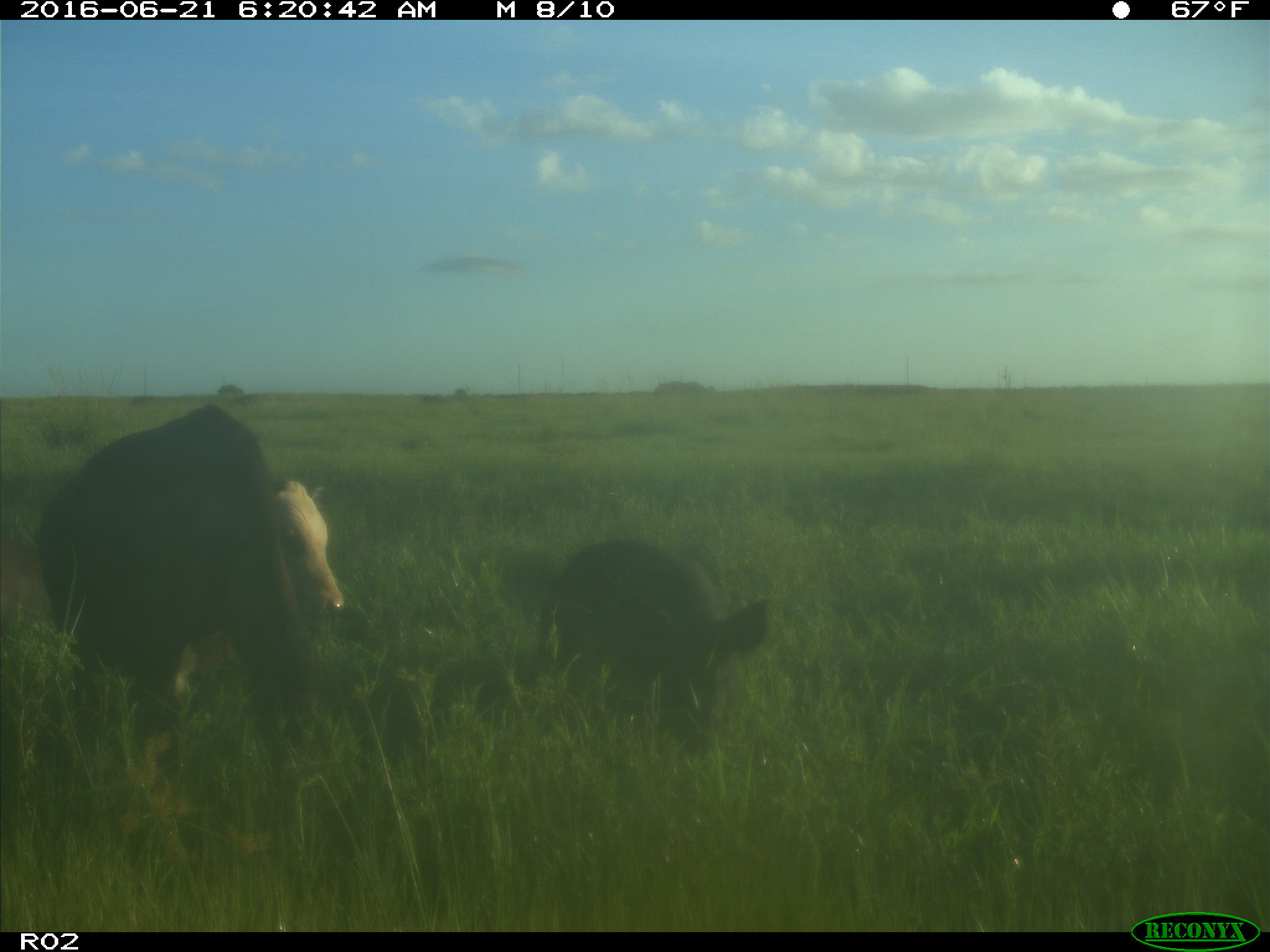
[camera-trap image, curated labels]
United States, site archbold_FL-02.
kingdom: Animalia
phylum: Chordata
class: Mammalia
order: Artiodactyla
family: Suidae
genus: Sus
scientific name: Sus scrofa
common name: wild boar